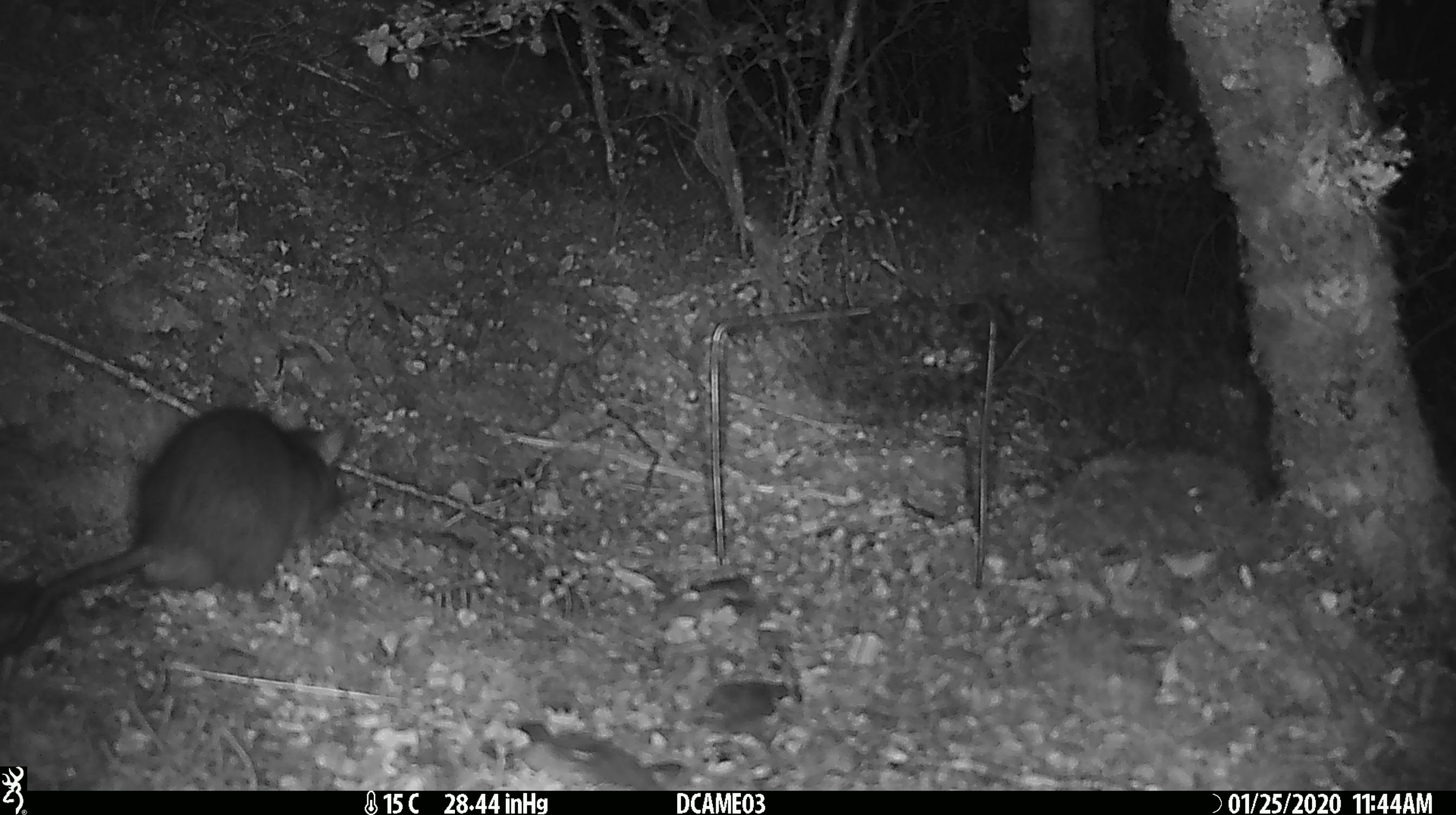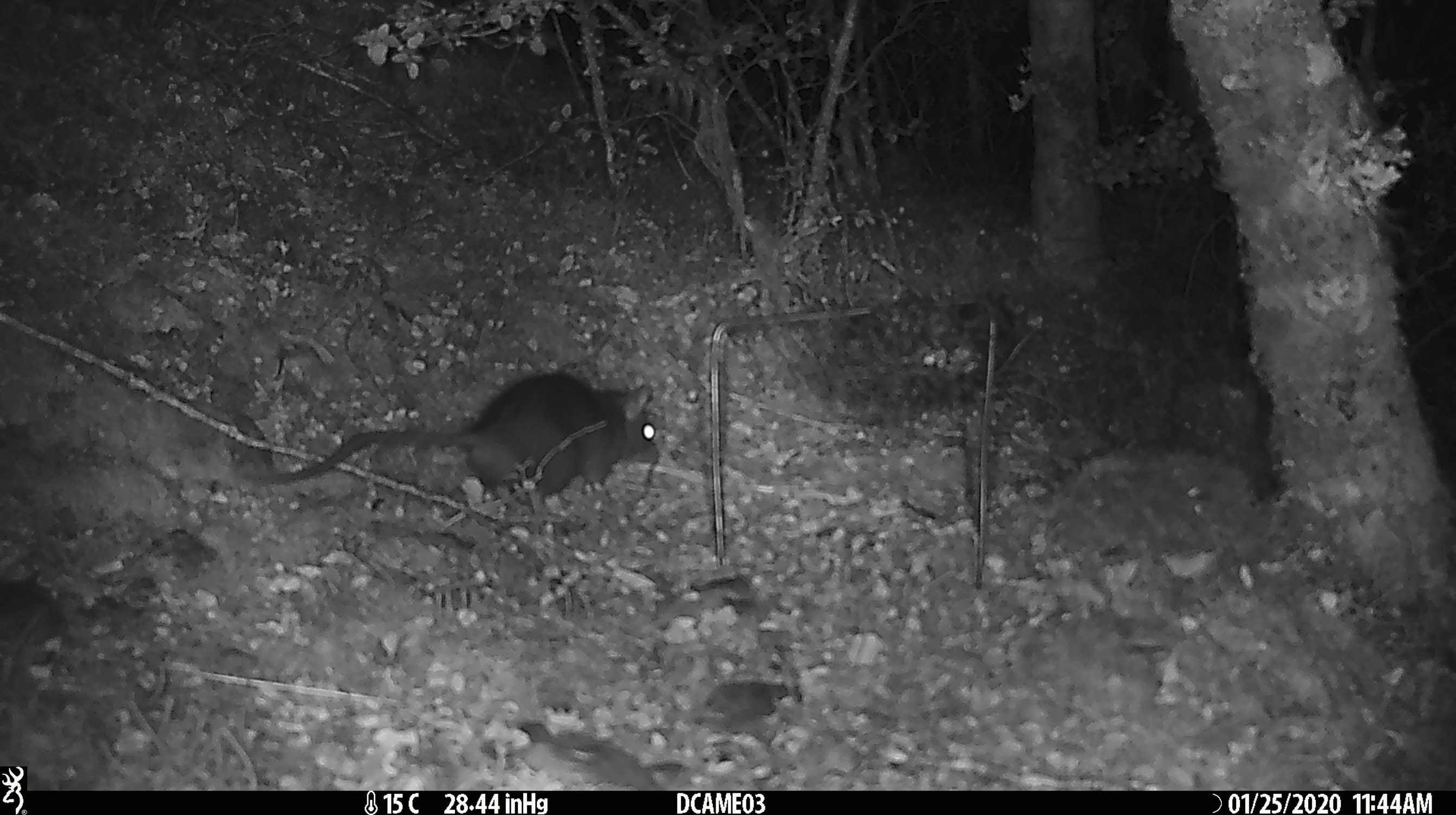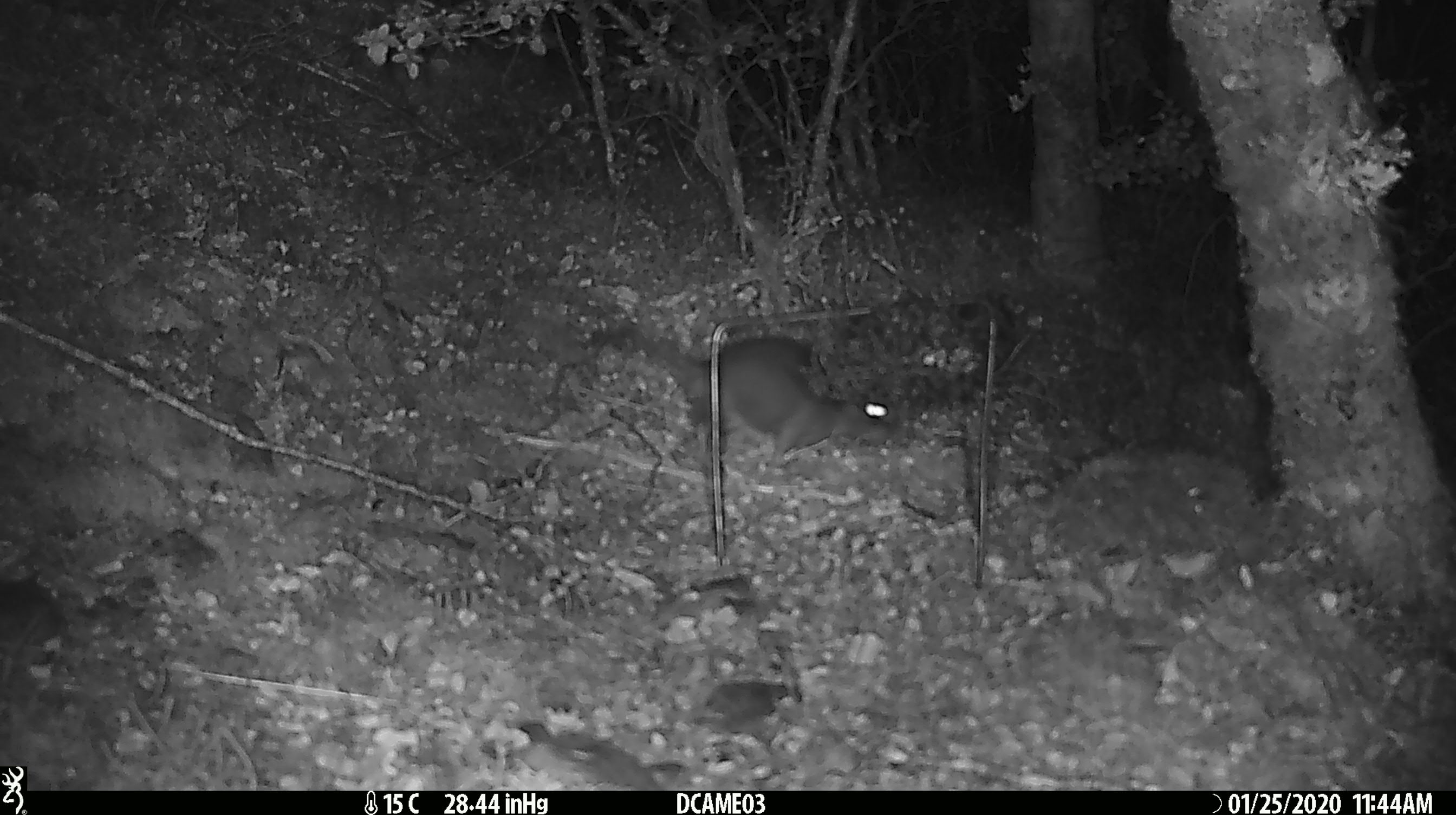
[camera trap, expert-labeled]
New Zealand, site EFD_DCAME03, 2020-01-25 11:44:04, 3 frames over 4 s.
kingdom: Animalia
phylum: Chordata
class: Mammalia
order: Rodentia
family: Muridae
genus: Rattus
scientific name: Rattus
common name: rat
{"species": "rat (Rattus)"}